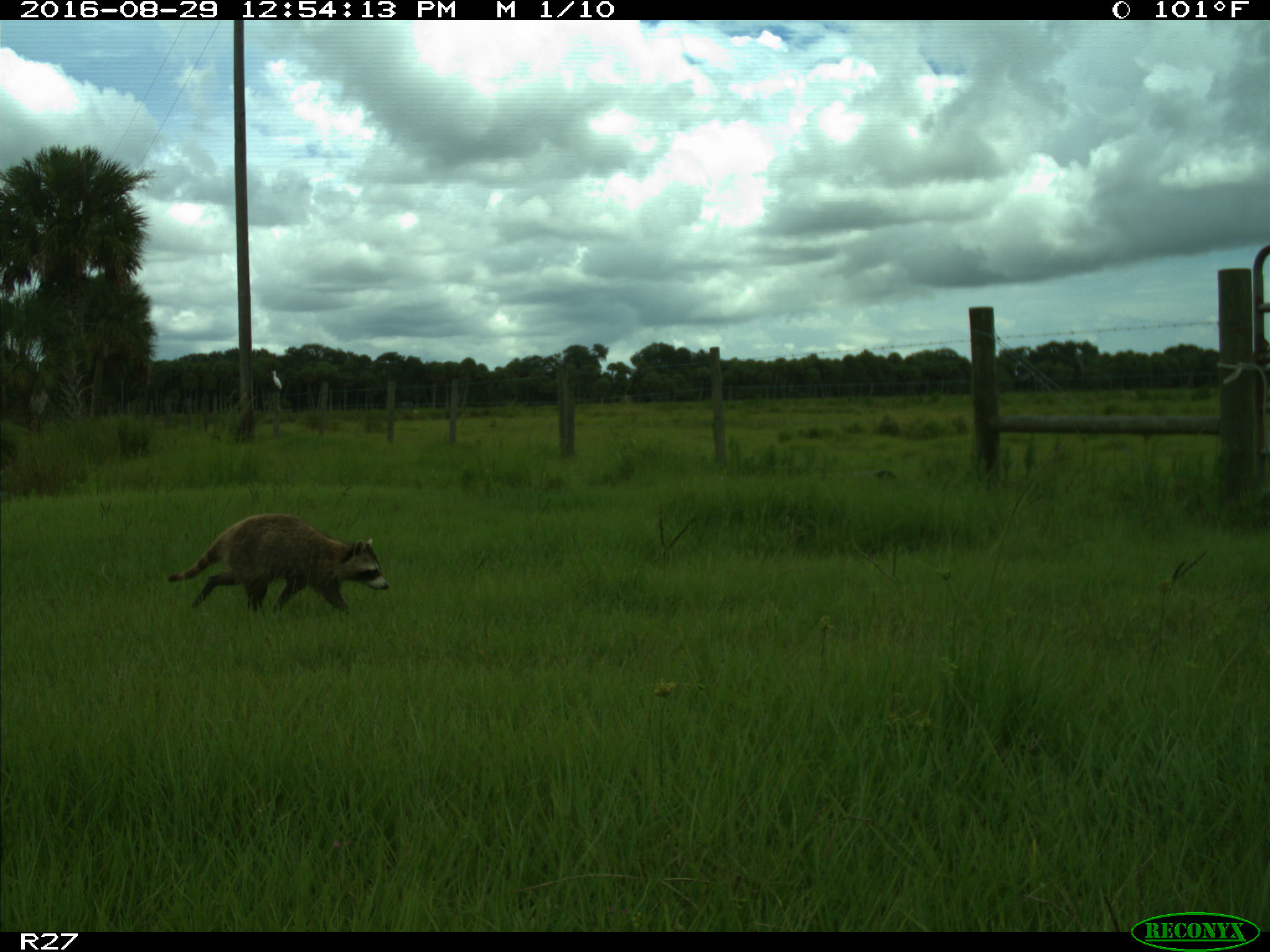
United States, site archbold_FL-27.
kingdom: Animalia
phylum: Chordata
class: Mammalia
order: Carnivora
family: Procyonidae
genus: Procyon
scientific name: Procyon lotor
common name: common raccoon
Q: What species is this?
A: Procyon lotor (common raccoon).